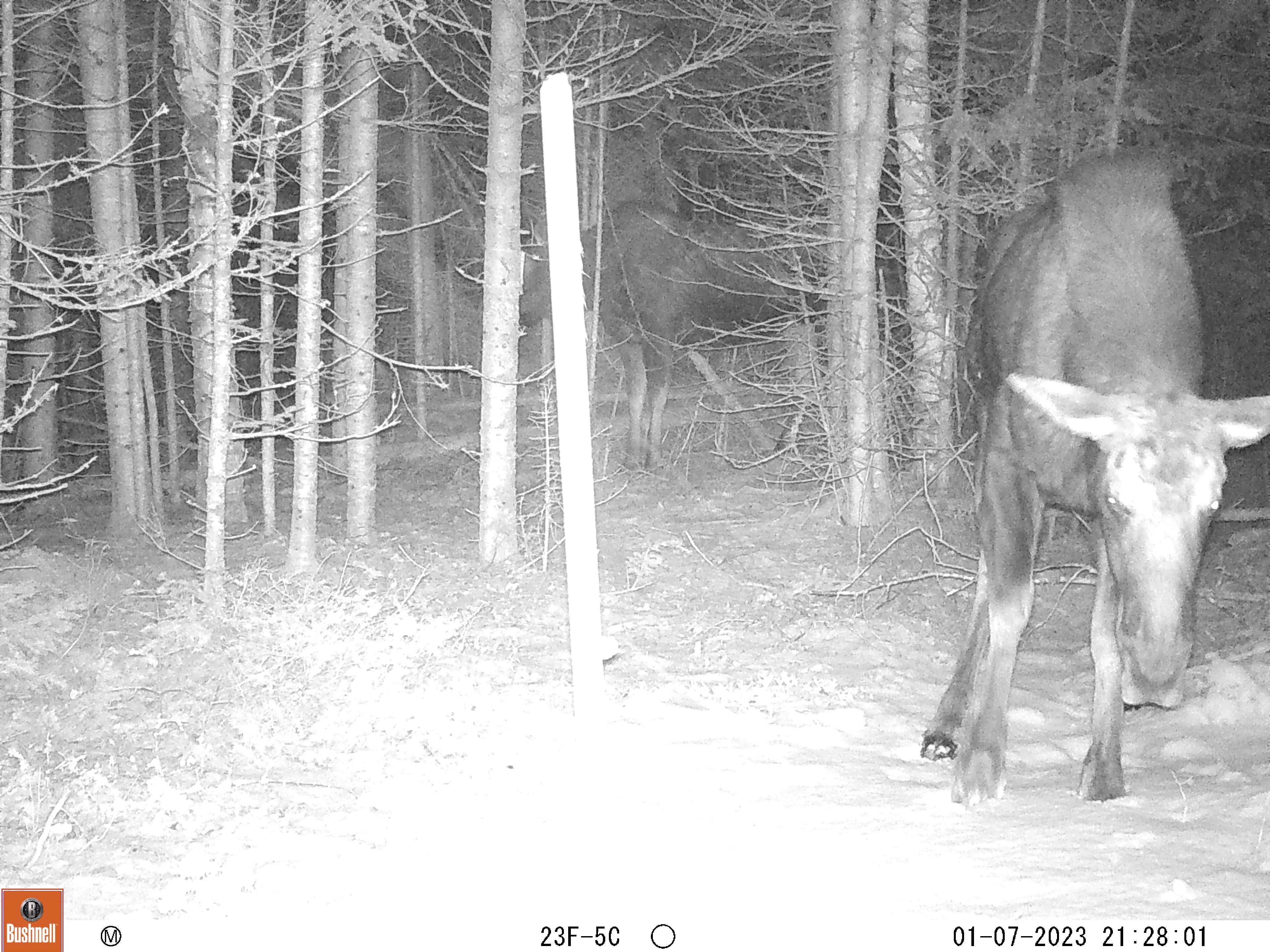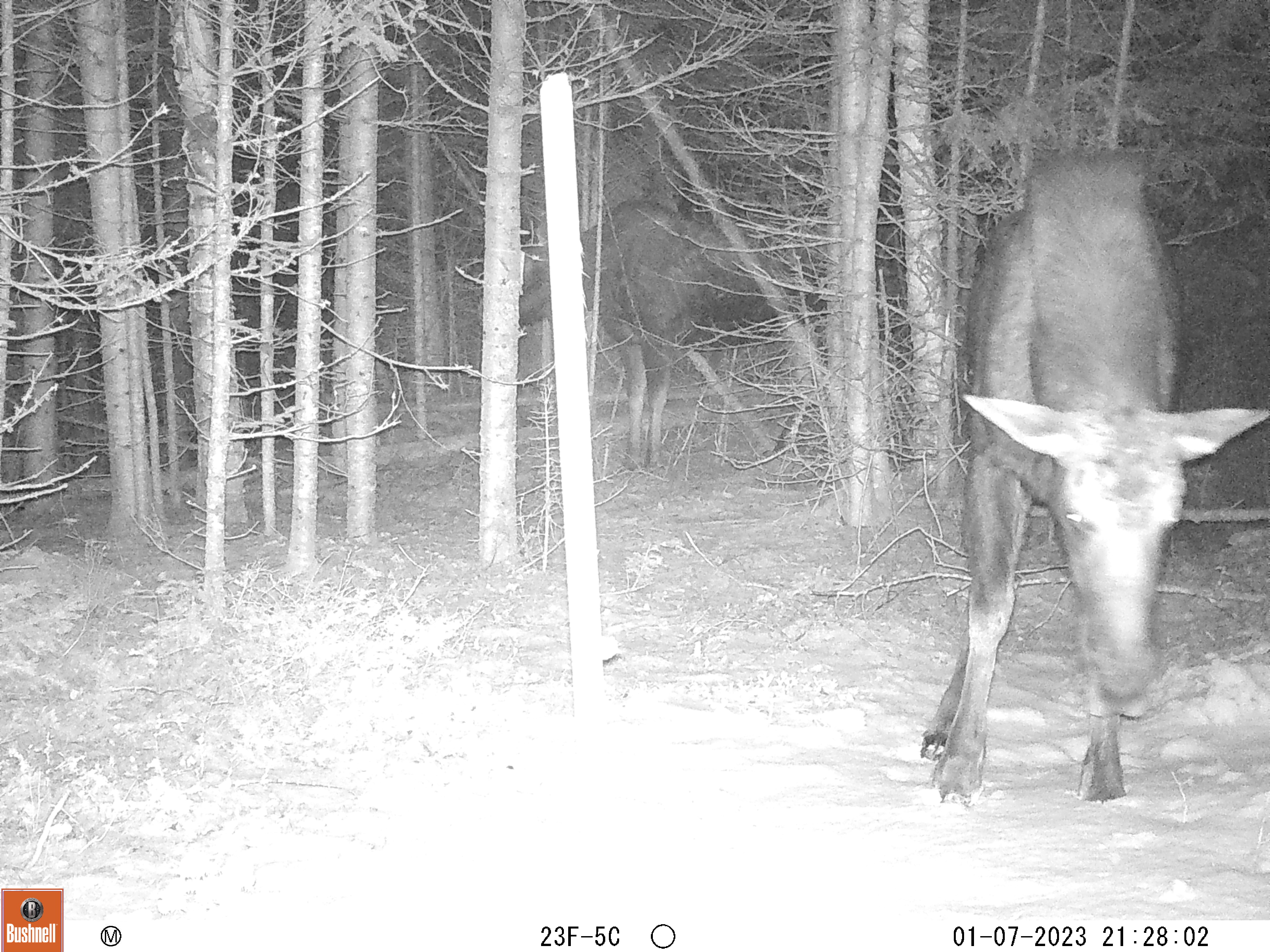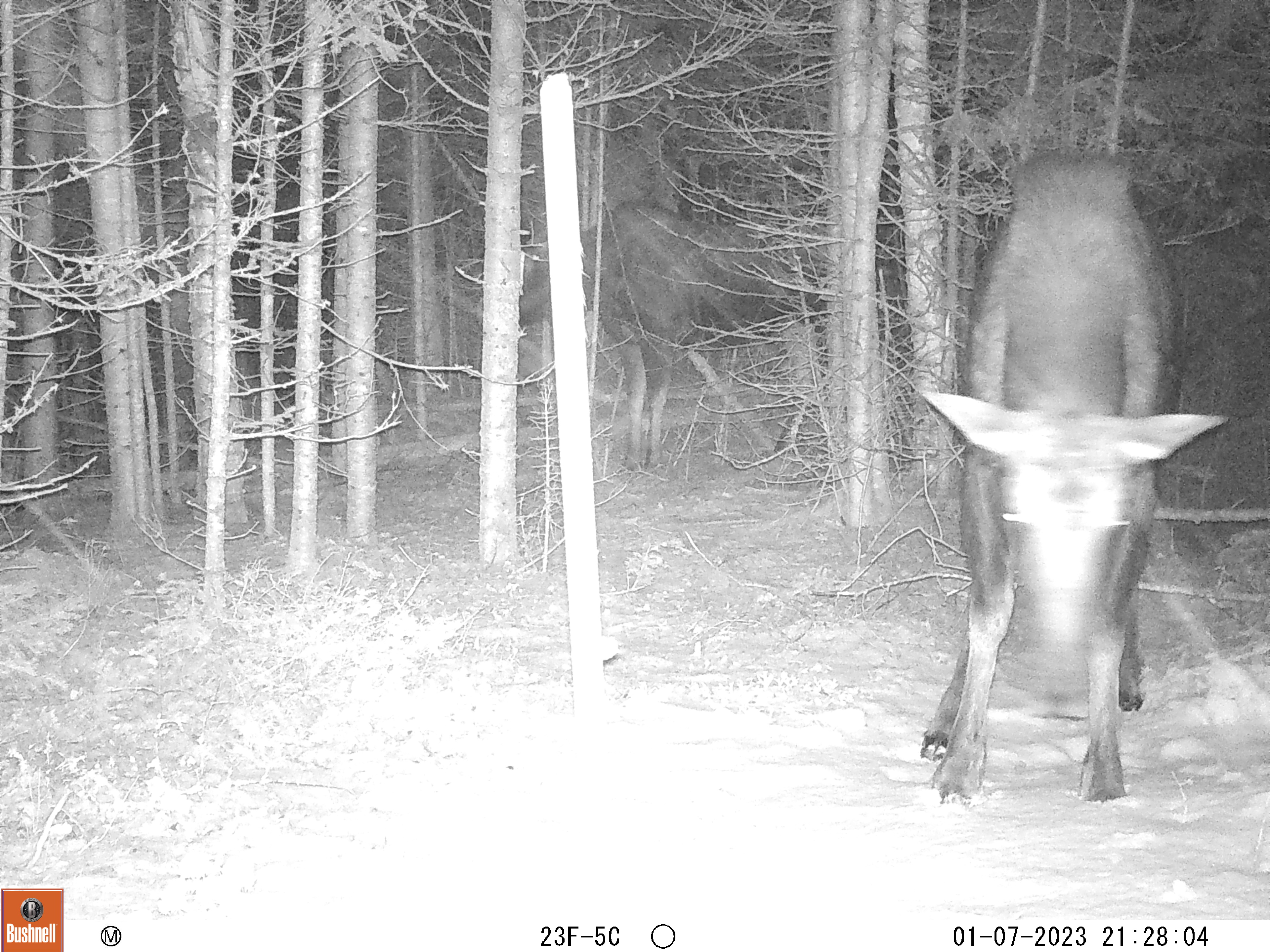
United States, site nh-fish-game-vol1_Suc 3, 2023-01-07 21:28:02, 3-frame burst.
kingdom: Animalia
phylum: Chordata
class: Mammalia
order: Artiodactyla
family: Cervidae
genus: Alces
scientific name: Alces alces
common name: moose